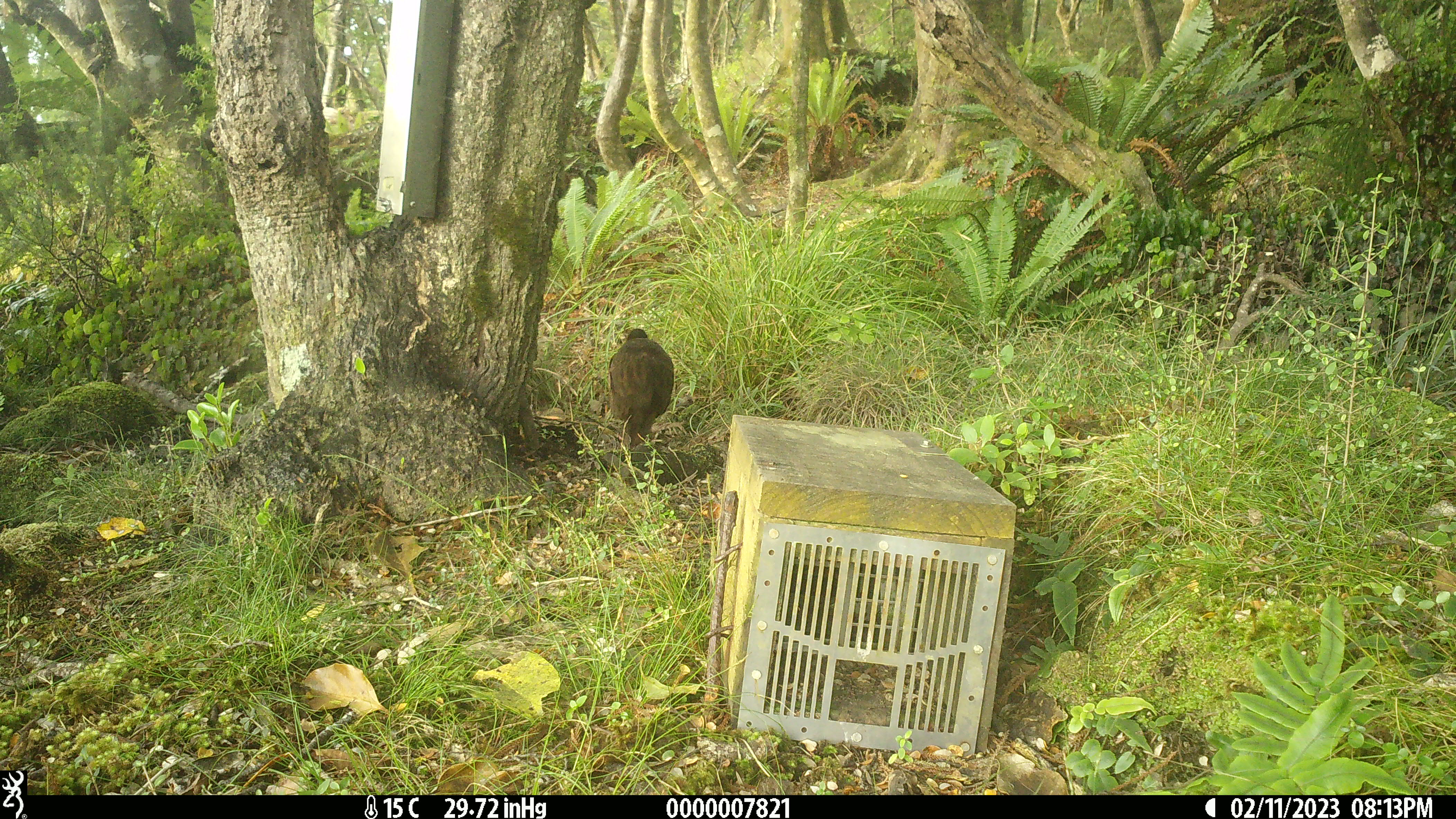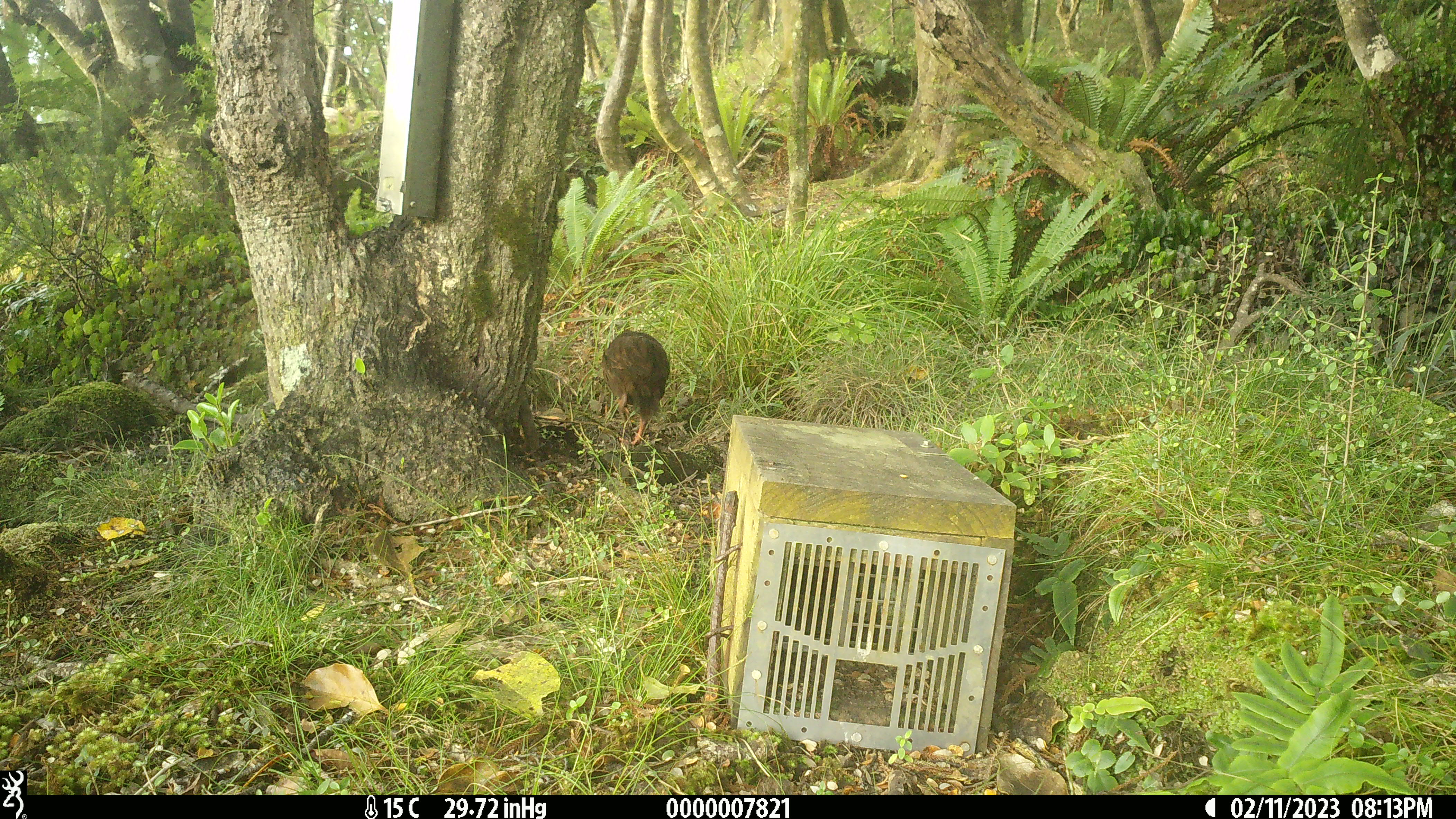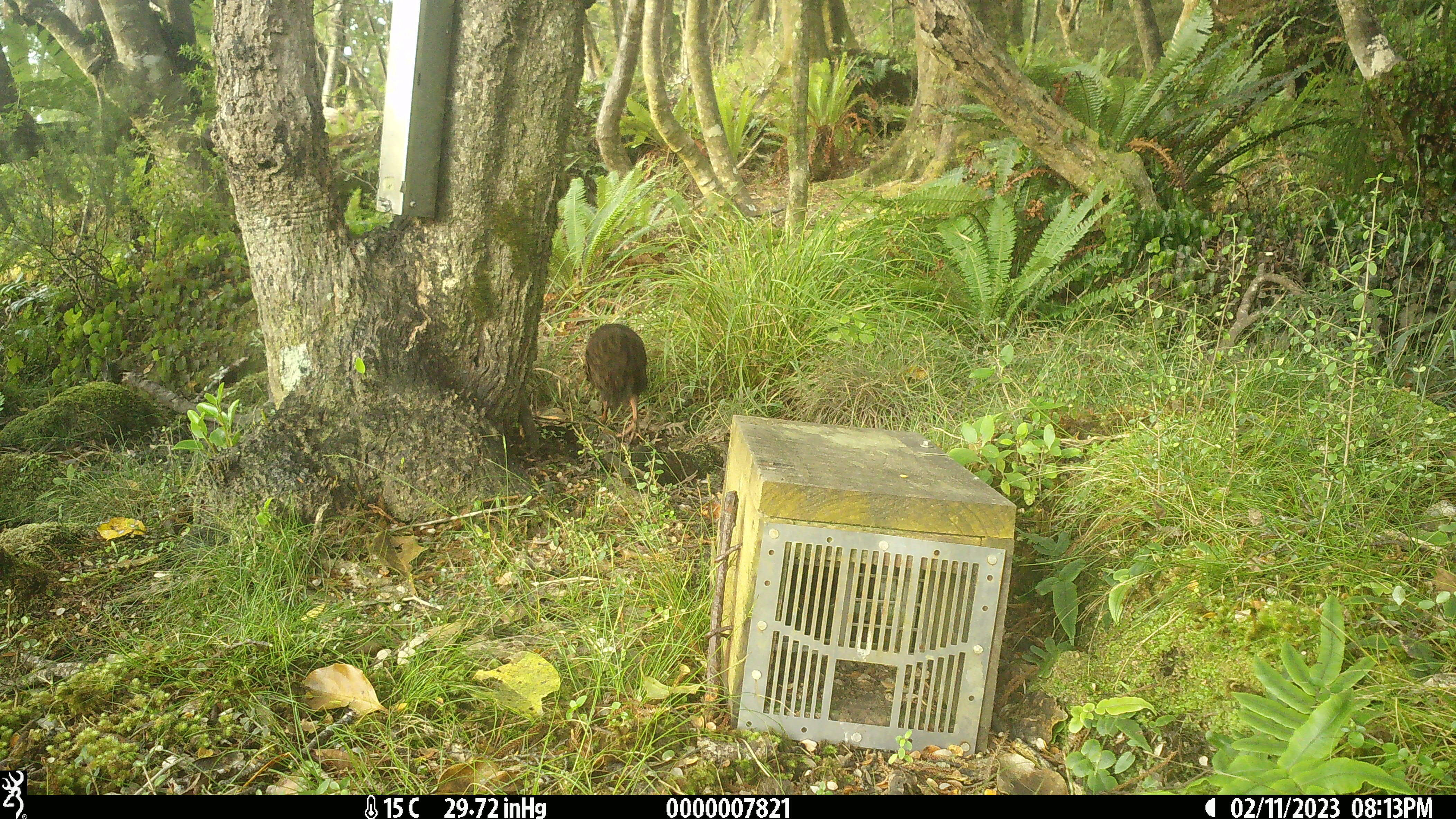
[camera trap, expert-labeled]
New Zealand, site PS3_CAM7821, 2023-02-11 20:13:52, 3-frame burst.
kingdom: Animalia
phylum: Chordata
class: Aves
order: Gruiformes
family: Rallidae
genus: Gallirallus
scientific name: Gallirallus australis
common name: weka